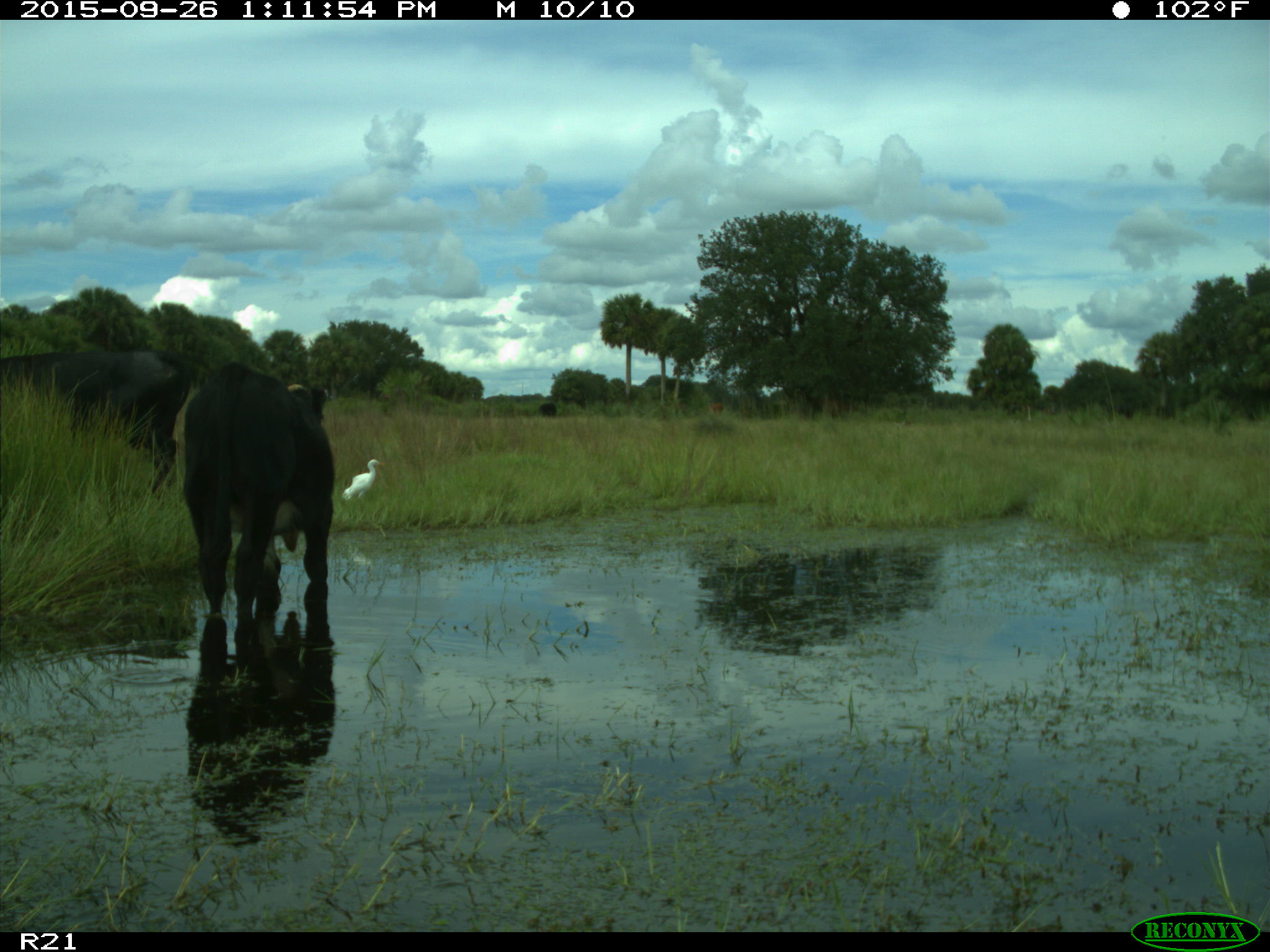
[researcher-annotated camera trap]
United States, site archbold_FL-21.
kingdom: Animalia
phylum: Chordata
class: Mammalia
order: Artiodactyla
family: Bovidae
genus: Bos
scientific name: Bos taurus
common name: domestic cow